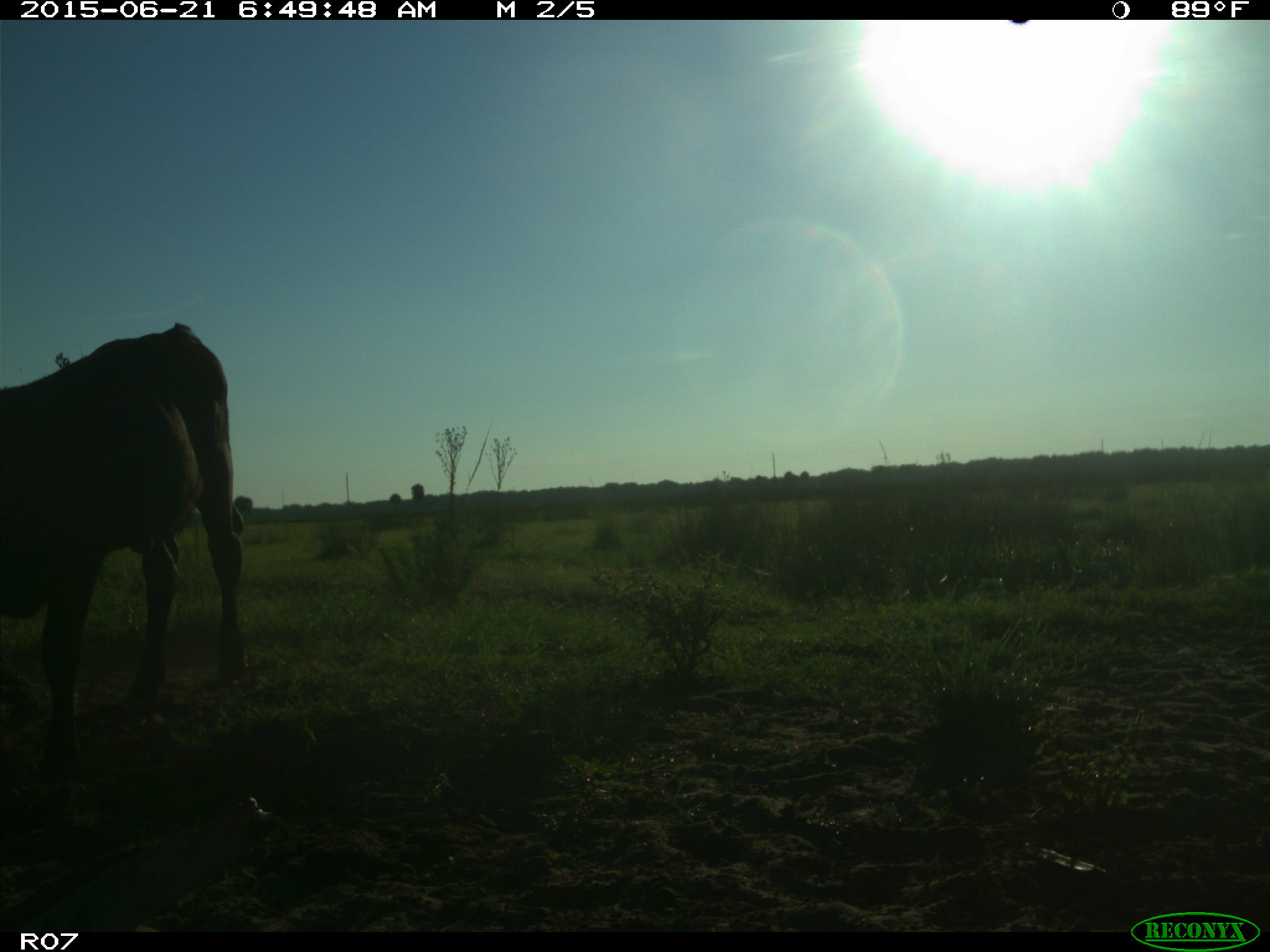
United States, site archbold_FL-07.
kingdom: Animalia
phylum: Chordata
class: Mammalia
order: Artiodactyla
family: Bovidae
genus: Bos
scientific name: Bos taurus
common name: domestic cow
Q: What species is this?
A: Bos taurus (domestic cow).